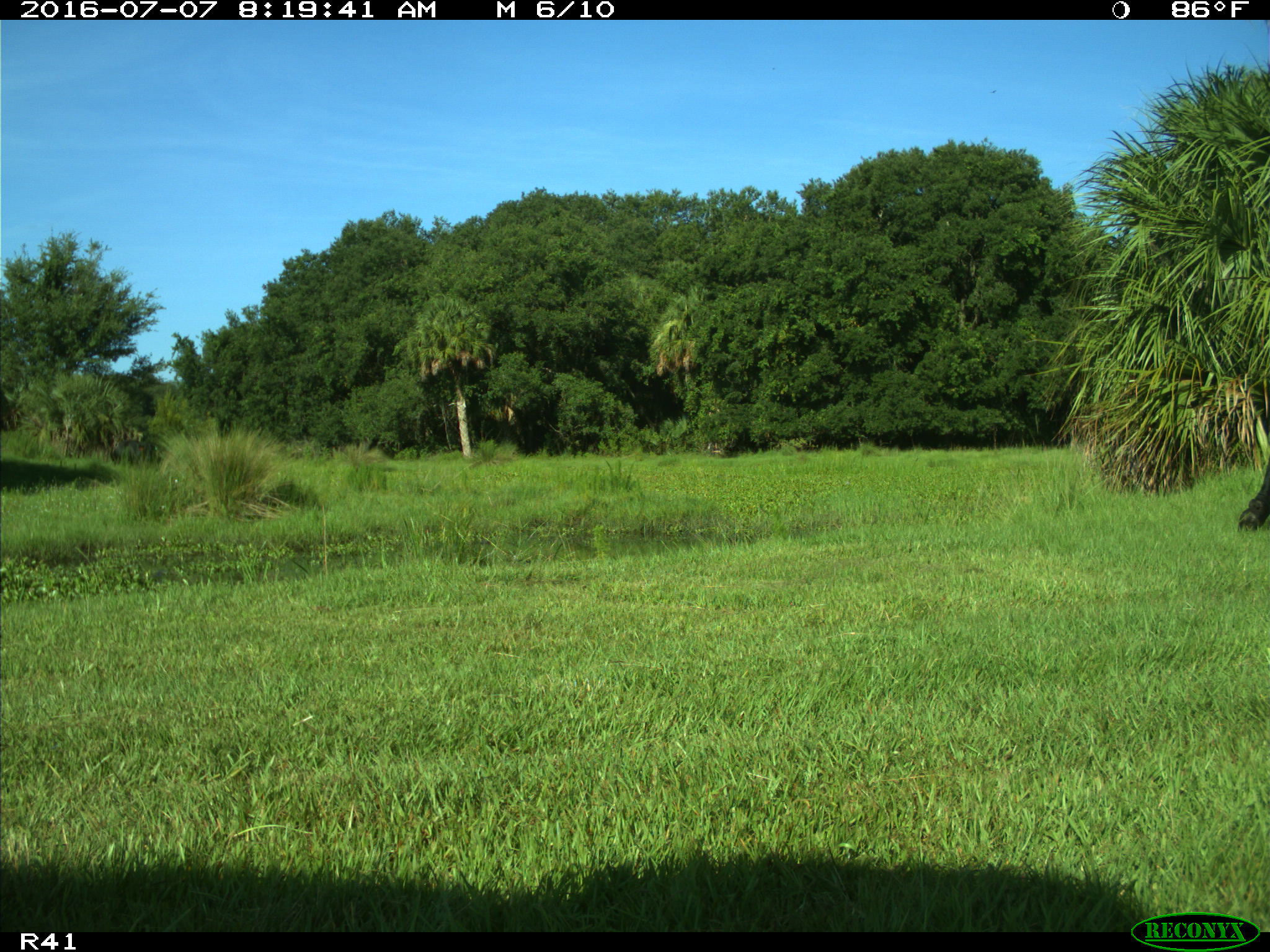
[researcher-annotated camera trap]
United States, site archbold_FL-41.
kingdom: Animalia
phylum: Chordata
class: Mammalia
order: Artiodactyla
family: Bovidae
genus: Bos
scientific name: Bos taurus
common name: domestic cow